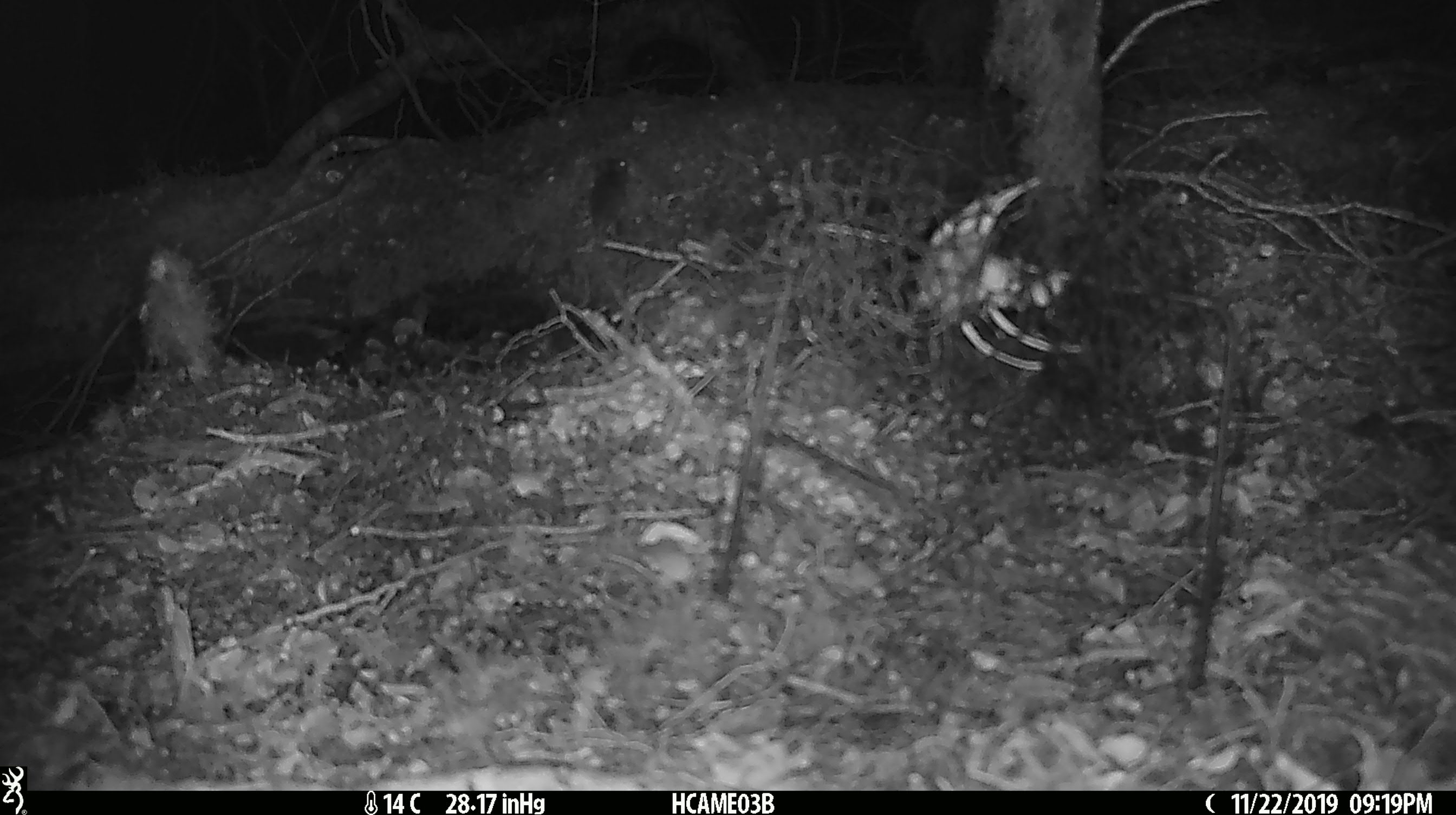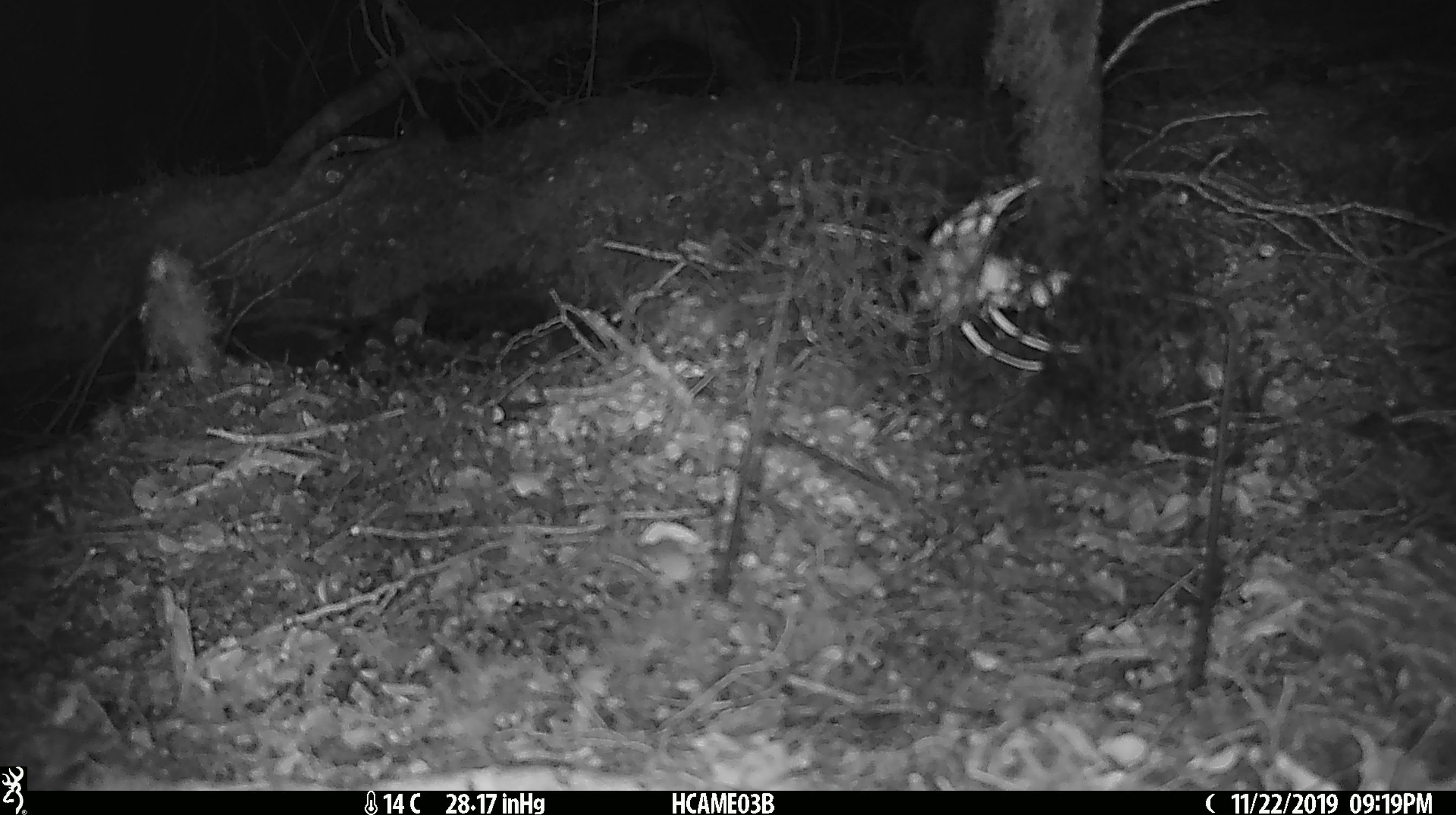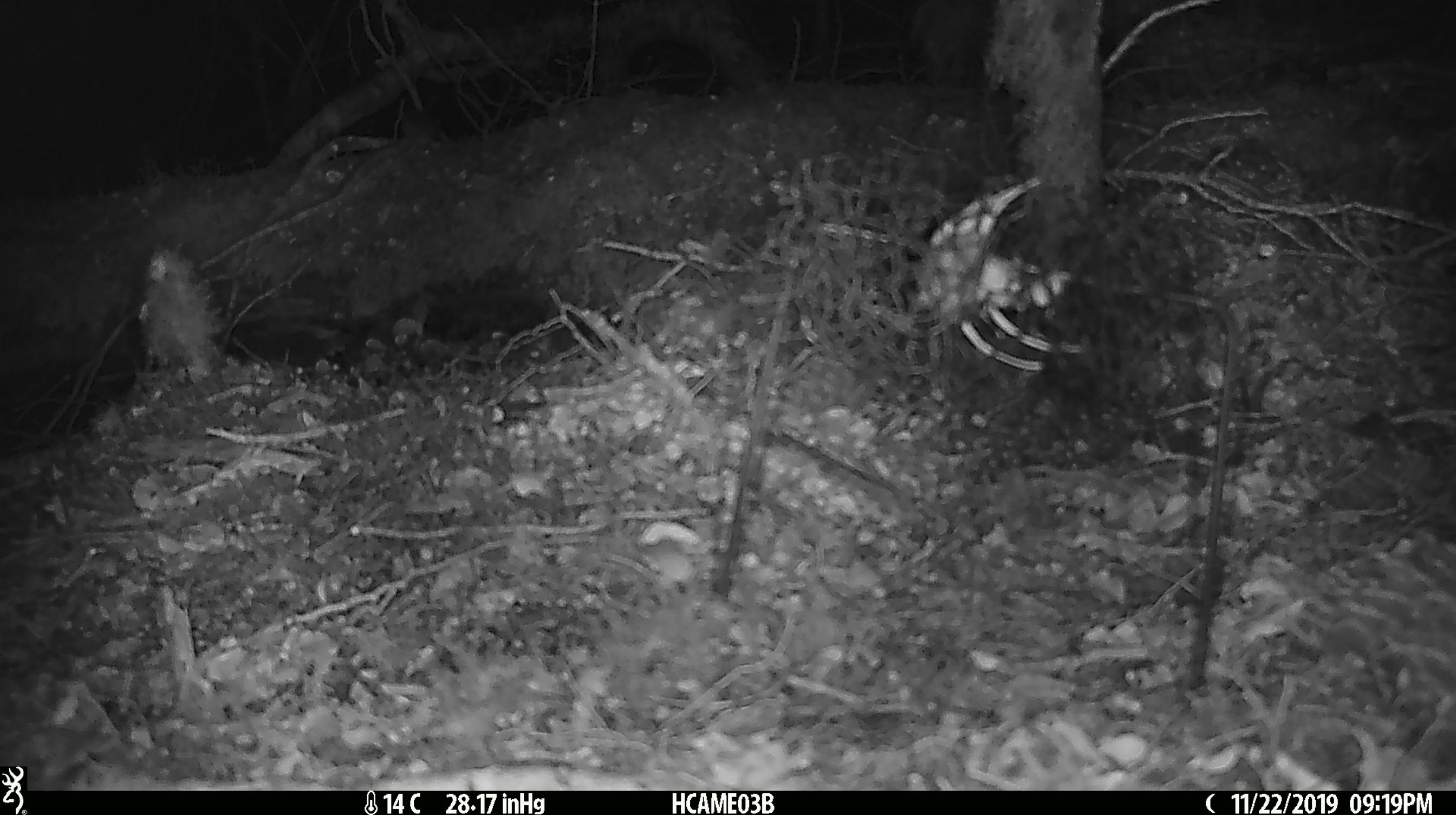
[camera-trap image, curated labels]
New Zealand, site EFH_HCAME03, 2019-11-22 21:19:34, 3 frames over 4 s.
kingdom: Animalia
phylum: Chordata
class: Mammalia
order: Rodentia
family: Muridae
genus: Mus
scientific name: Mus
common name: mouse